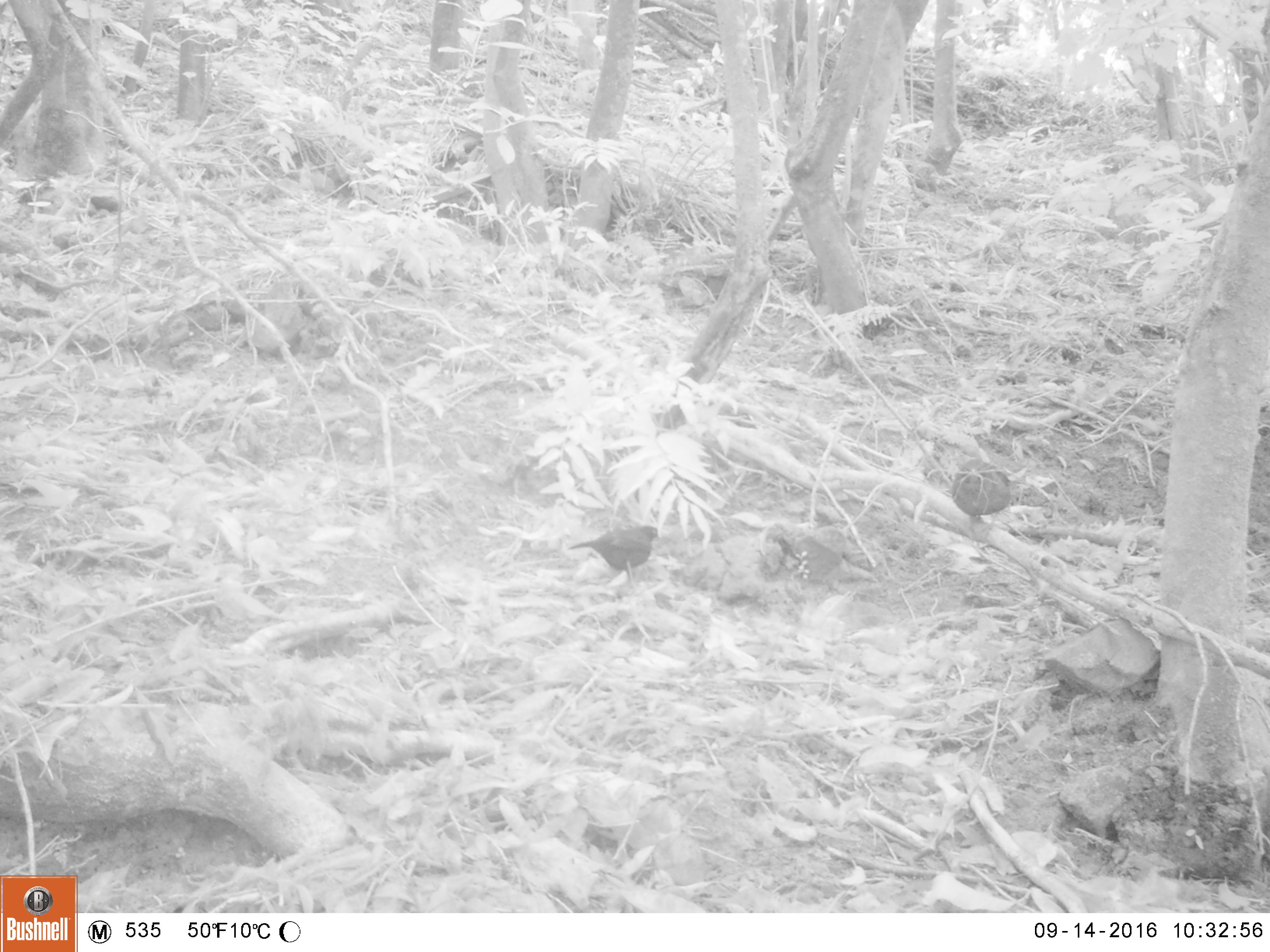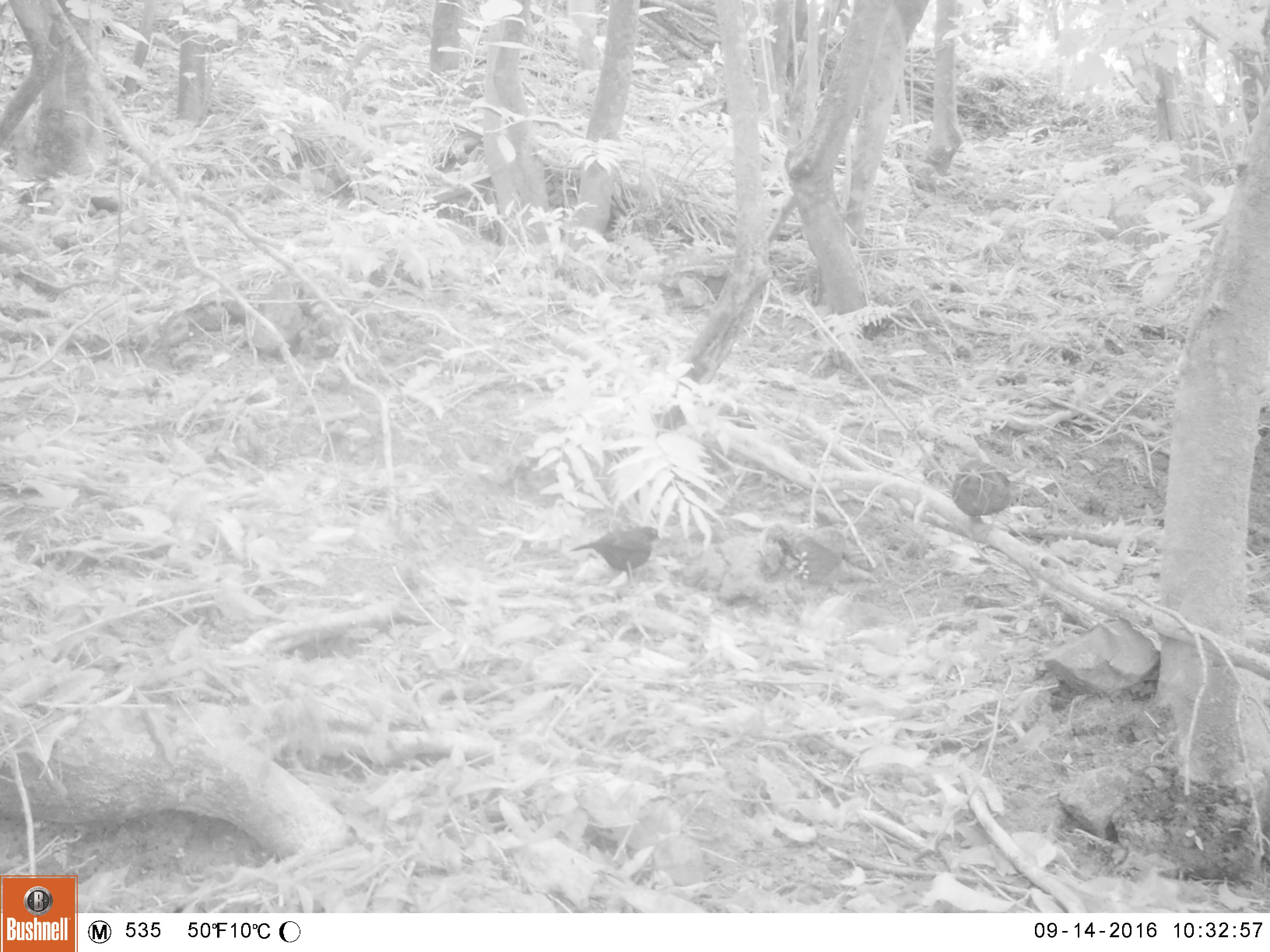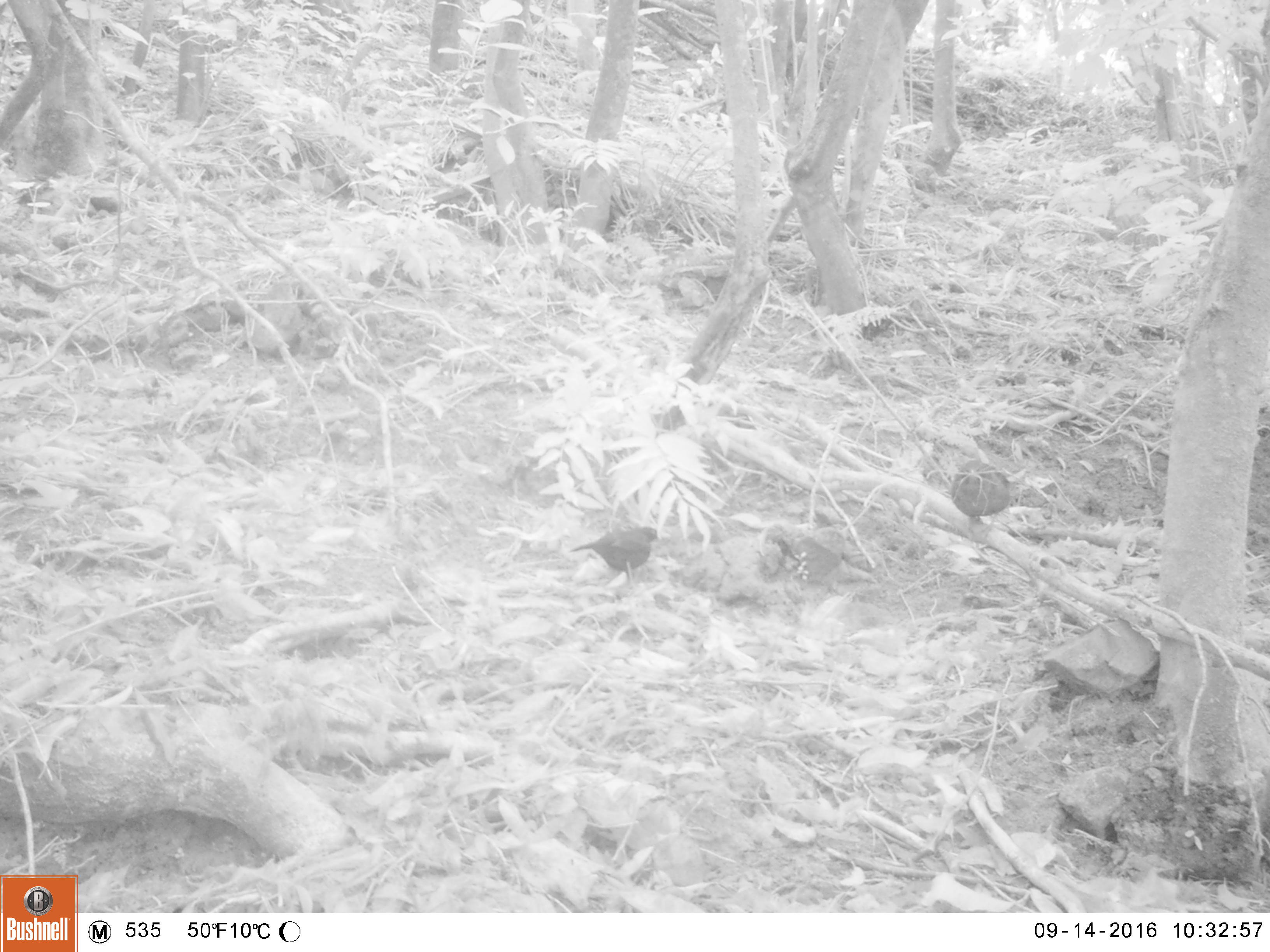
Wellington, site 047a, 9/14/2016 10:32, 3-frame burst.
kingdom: Animalia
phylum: Chordata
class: Aves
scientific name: Aves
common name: bird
Bird (Aves).